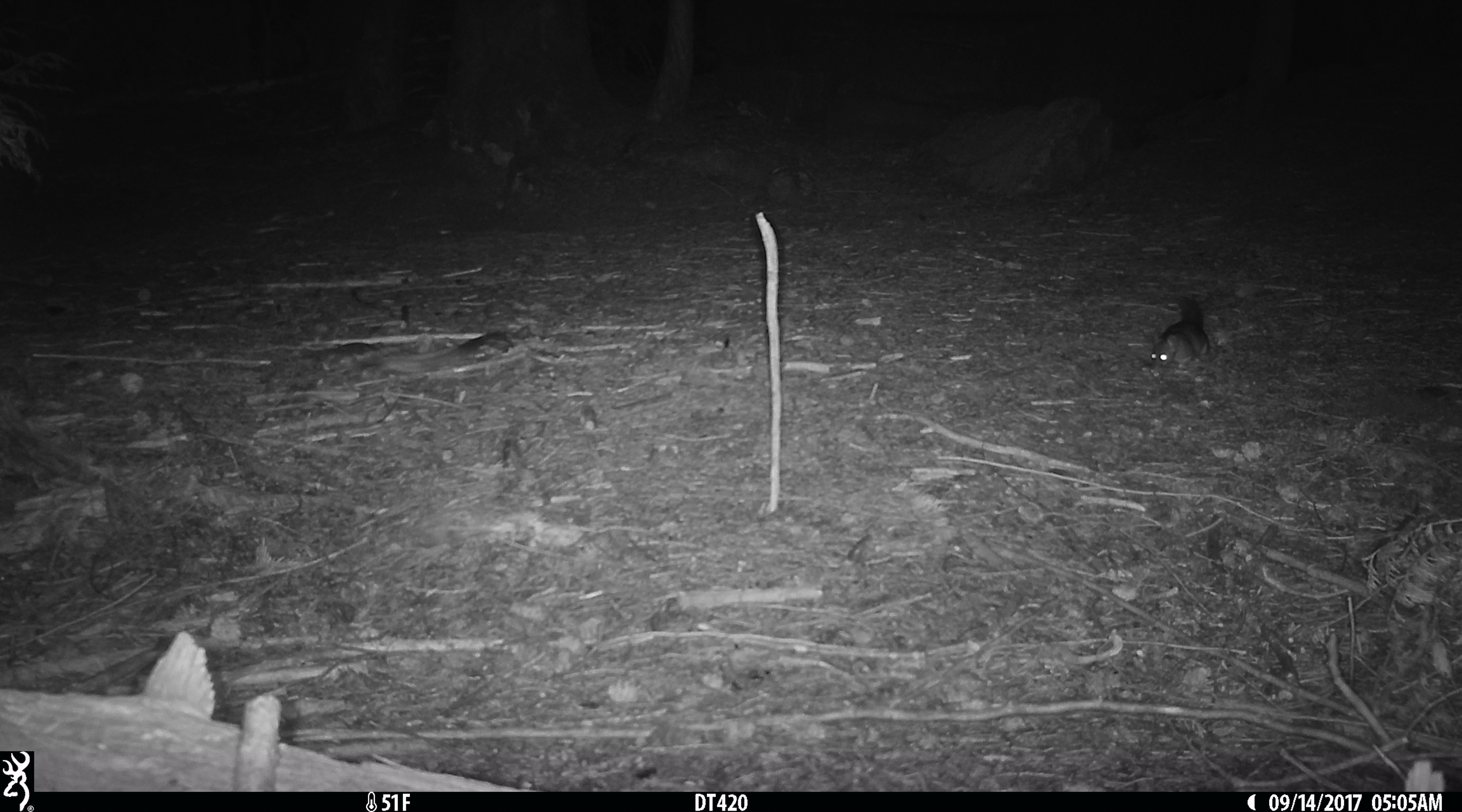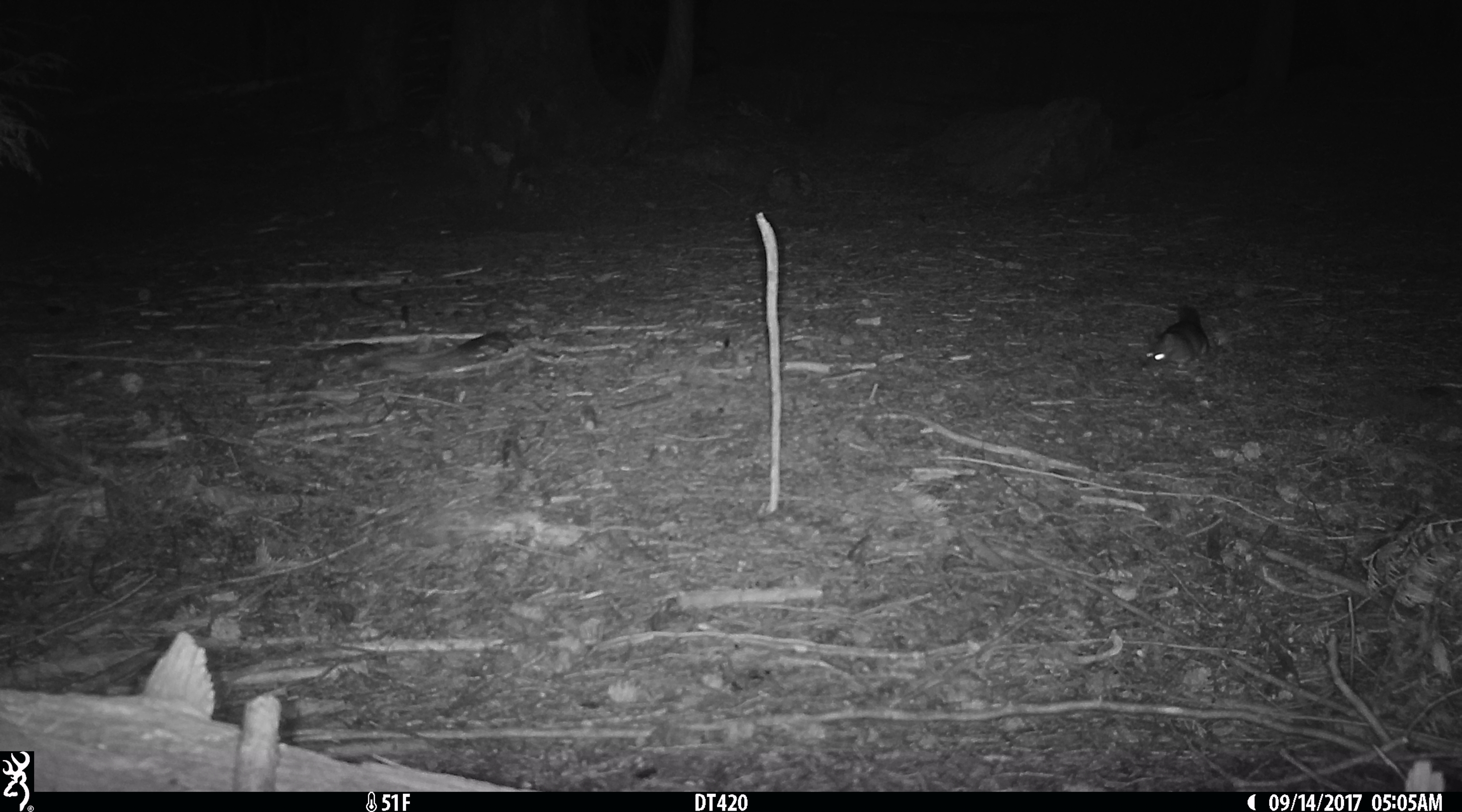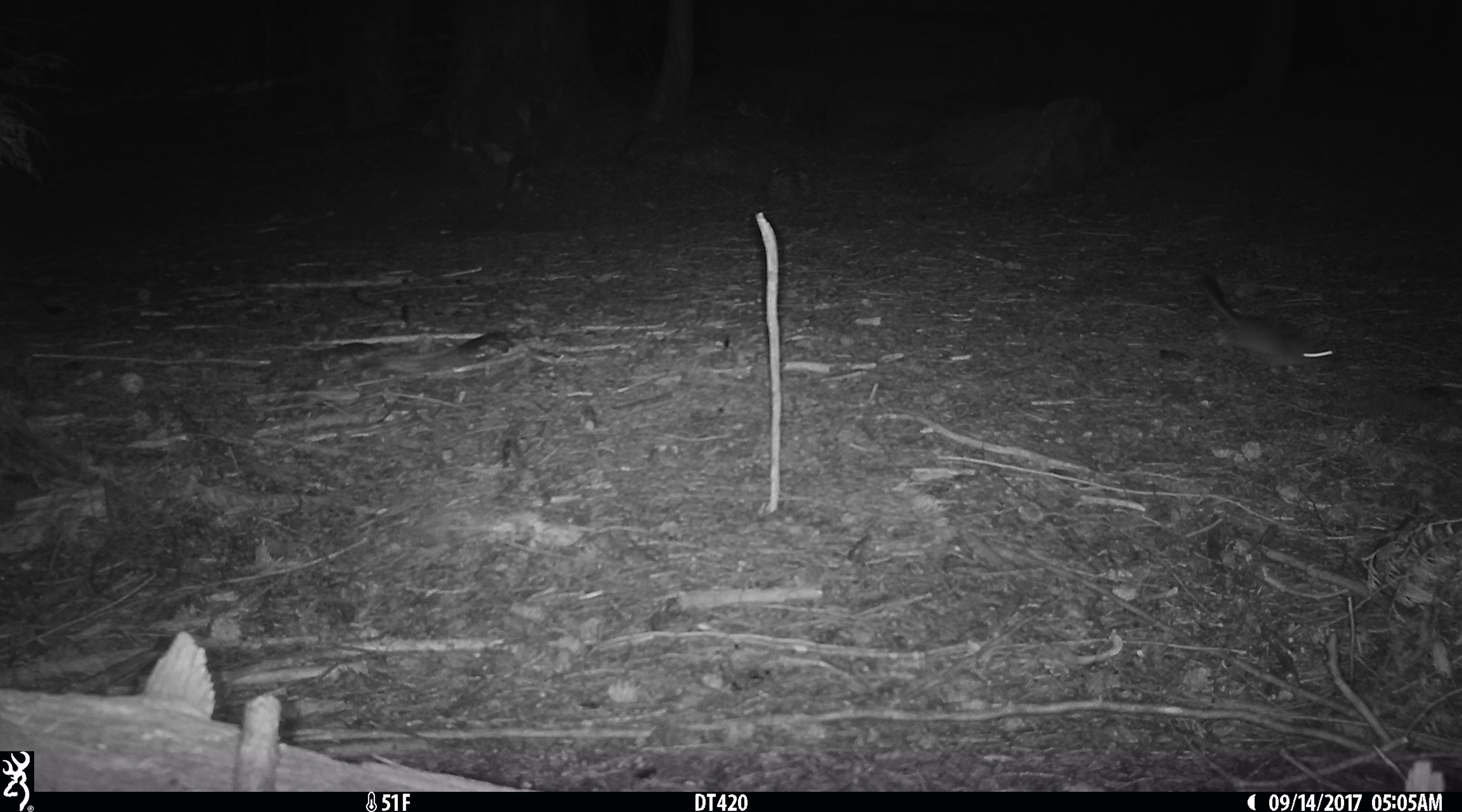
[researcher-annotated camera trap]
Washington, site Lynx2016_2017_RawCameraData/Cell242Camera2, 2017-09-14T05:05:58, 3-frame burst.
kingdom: Animalia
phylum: Chordata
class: Mammalia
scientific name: Mammalia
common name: small mammal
Small mammal (Mammalia). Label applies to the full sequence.